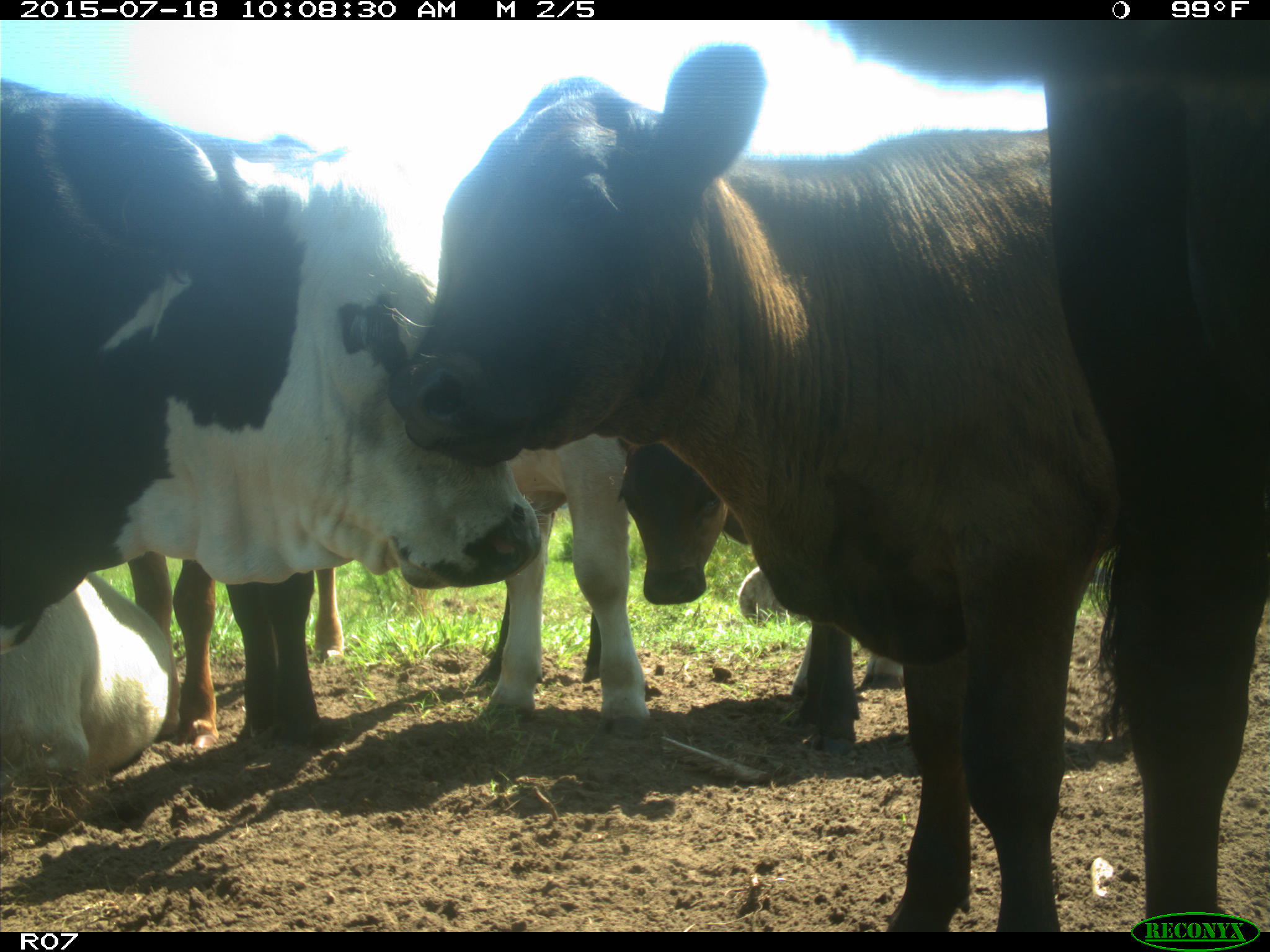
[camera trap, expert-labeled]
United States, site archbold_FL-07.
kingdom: Animalia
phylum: Chordata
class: Mammalia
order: Artiodactyla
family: Bovidae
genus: Bos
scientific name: Bos taurus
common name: domestic cow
Bos taurus (domestic cow).